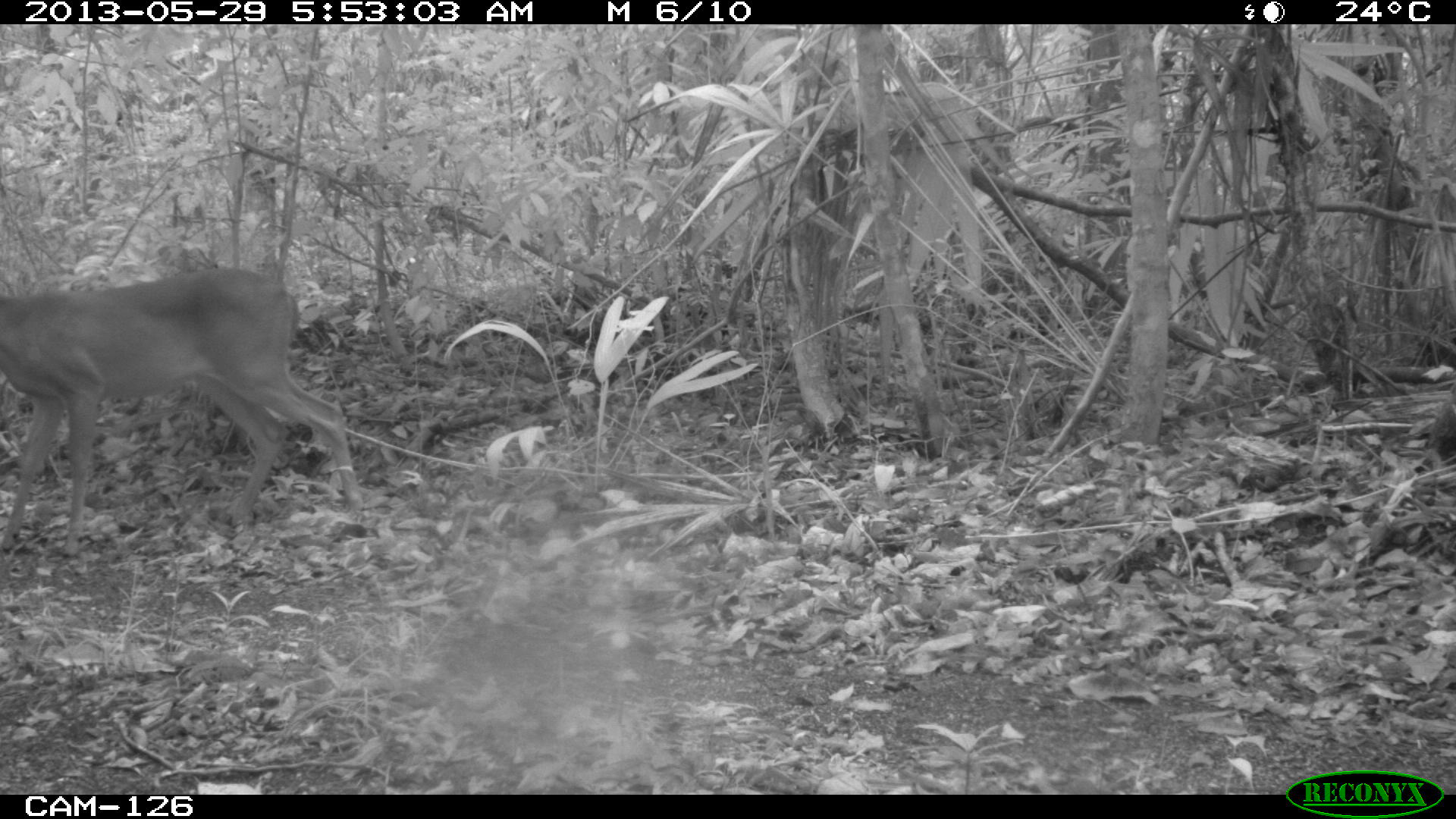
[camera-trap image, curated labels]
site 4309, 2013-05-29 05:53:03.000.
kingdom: Animalia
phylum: Chordata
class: Mammalia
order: Artiodactyla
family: Cervidae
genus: Odocoileus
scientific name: Odocoileus virginianus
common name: white-tailed deer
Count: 1.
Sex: male.